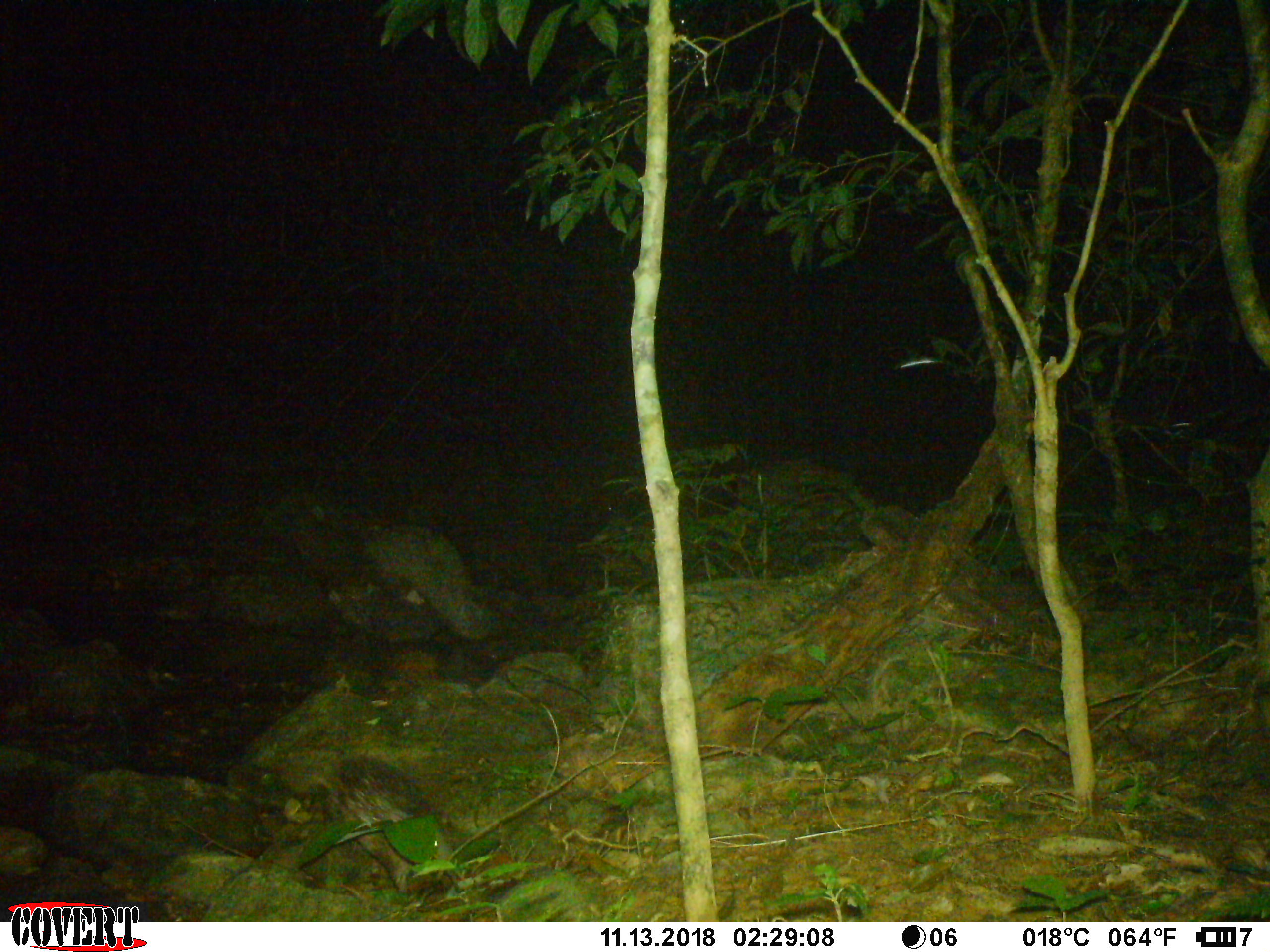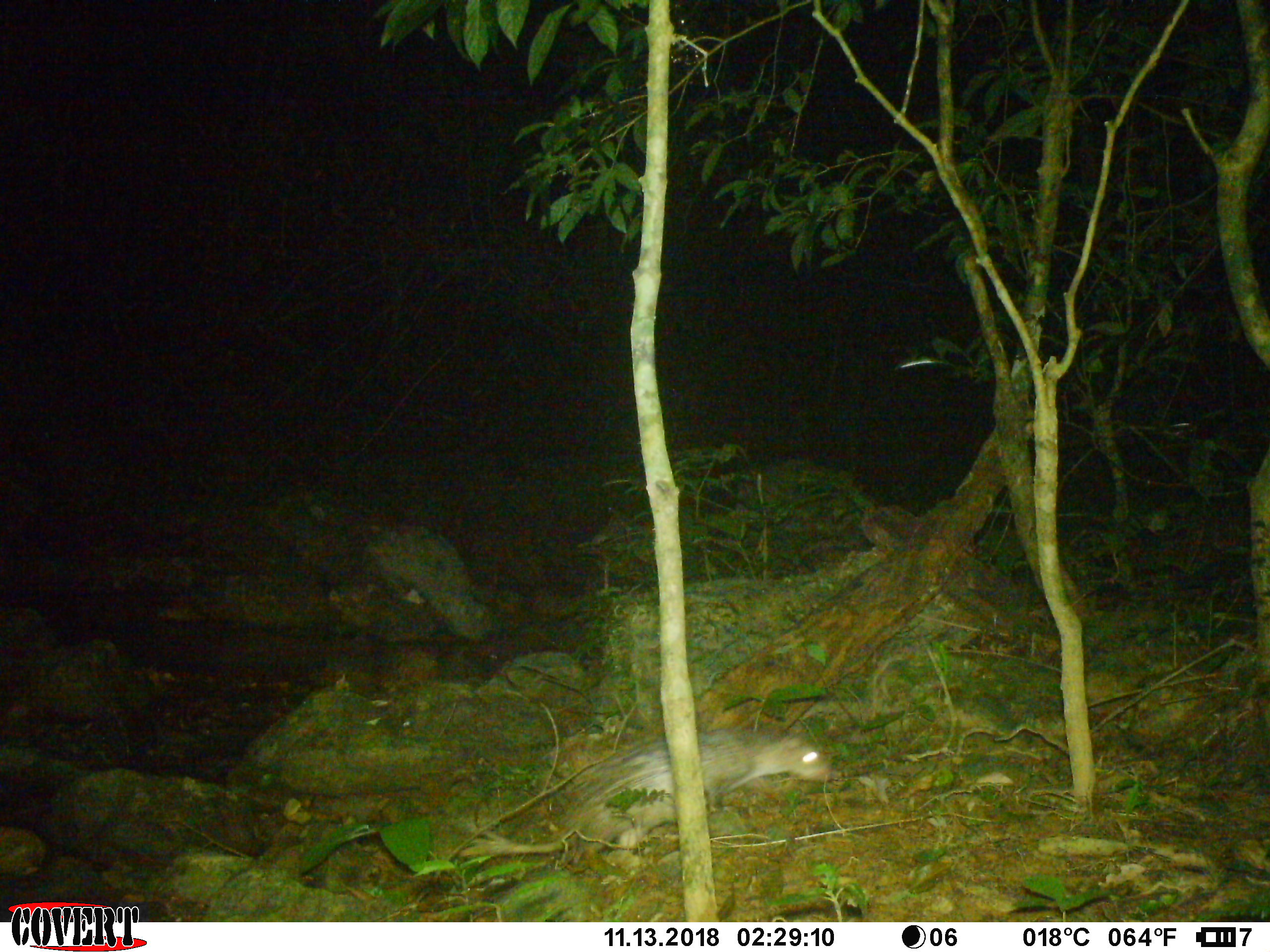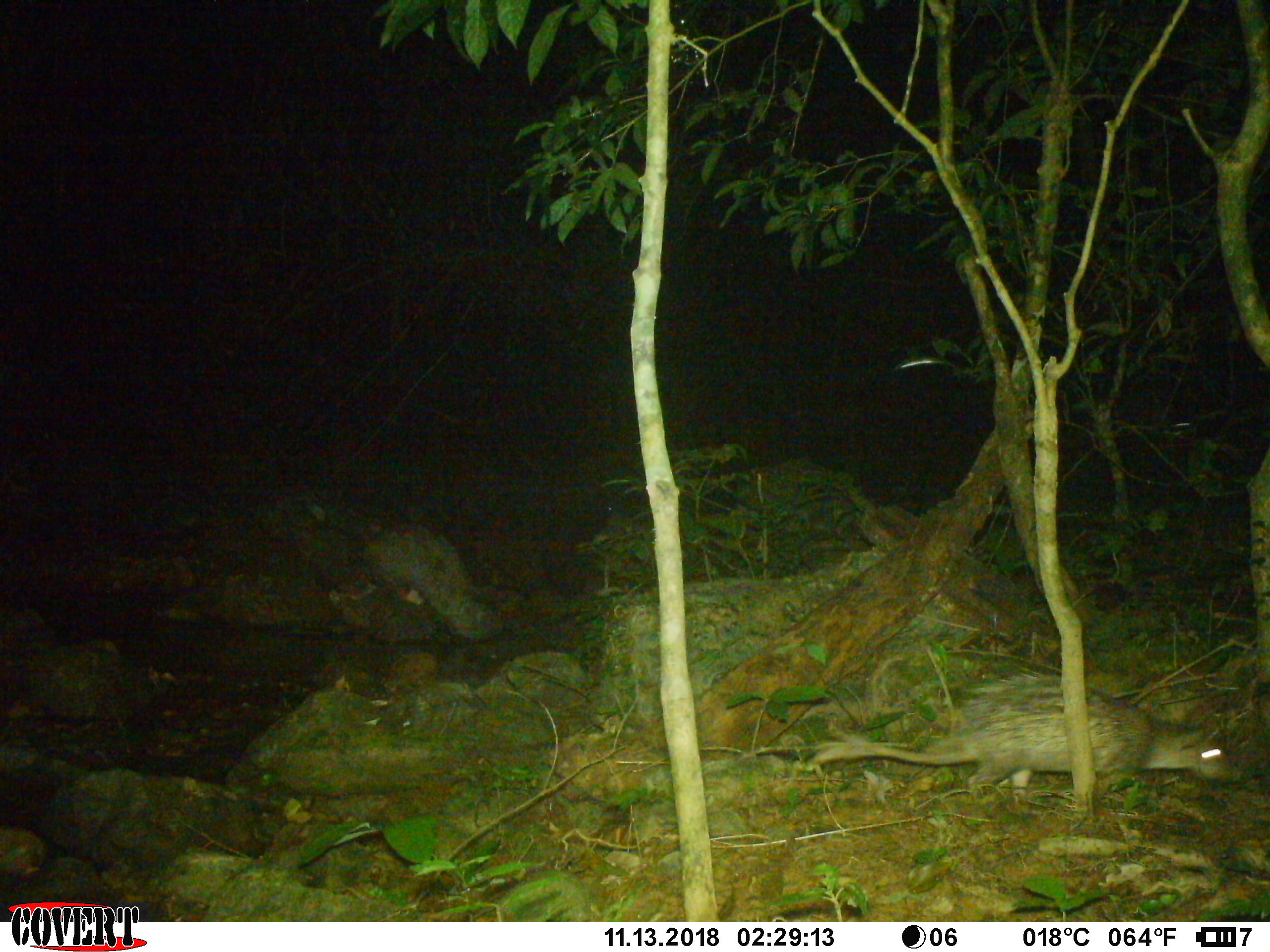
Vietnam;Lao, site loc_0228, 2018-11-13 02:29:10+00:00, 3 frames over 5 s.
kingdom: Animalia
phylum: Chordata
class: Mammalia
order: Rodentia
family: Hystricidae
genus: Atherurus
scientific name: Atherurus macrourus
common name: asiatic brush-tailed porcupine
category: asiatic brush tailed porcupine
Asiatic brush tailed porcupine (asiatic brush-tailed porcupine) (Atherurus macrourus). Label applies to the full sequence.